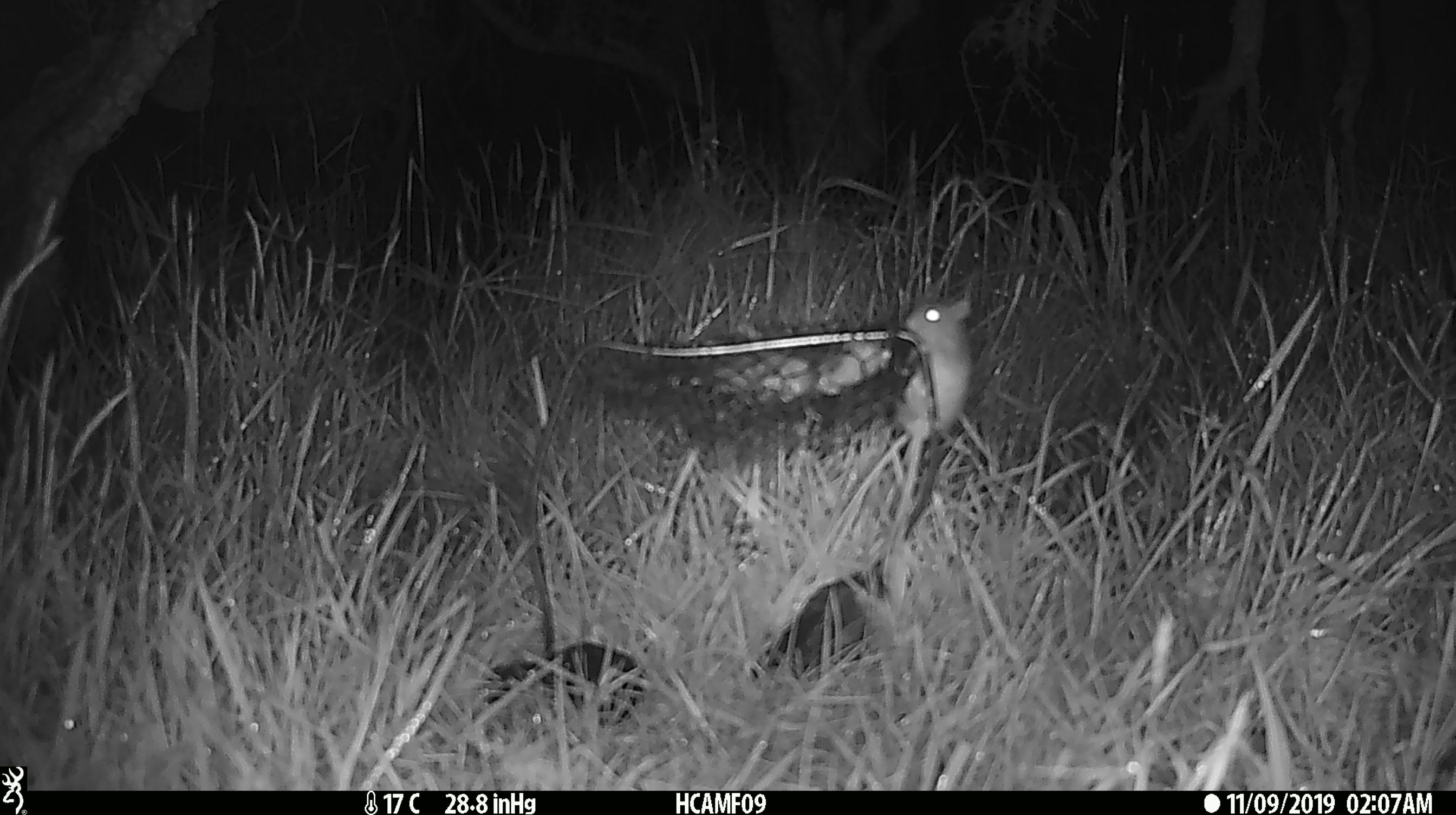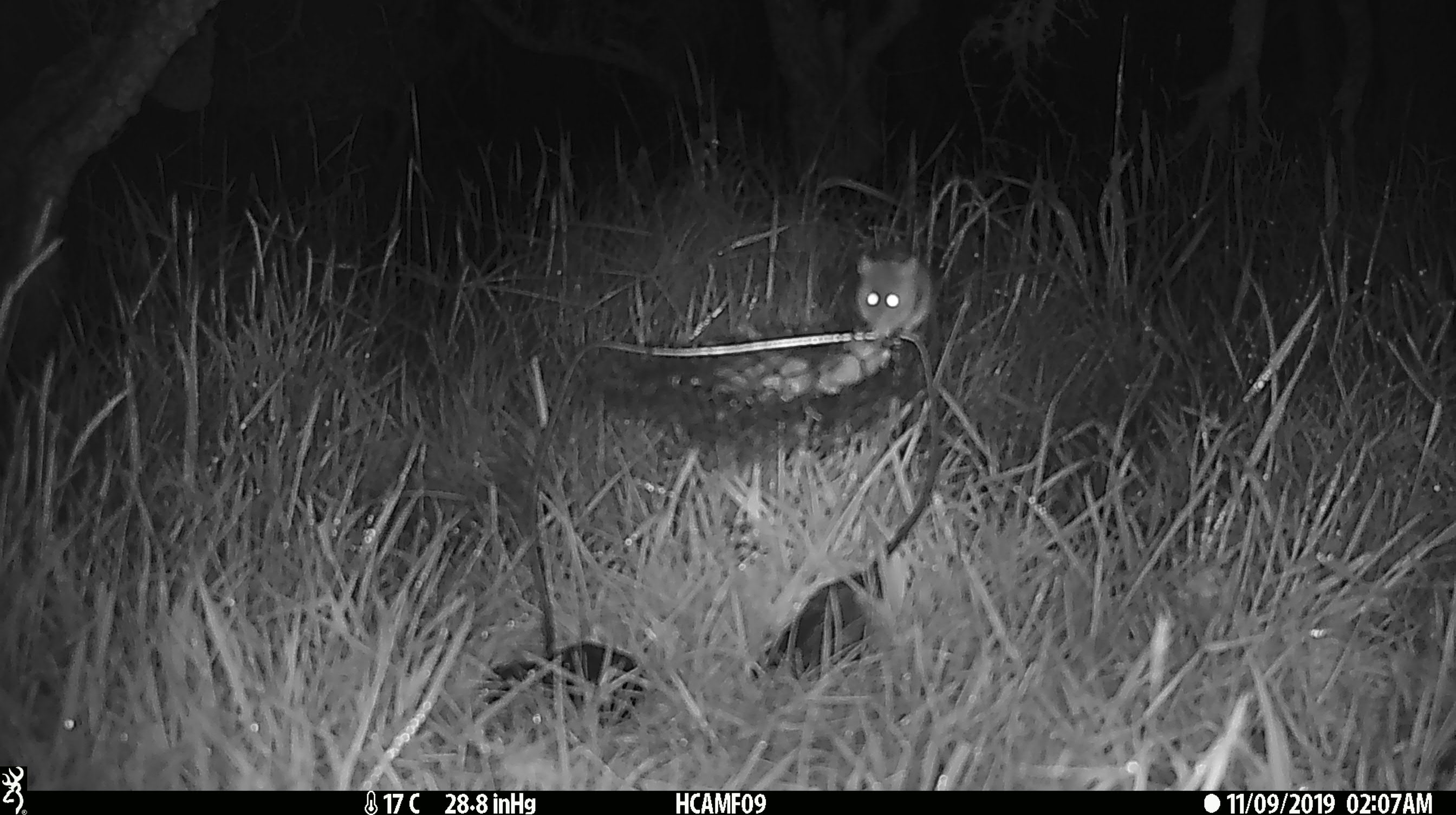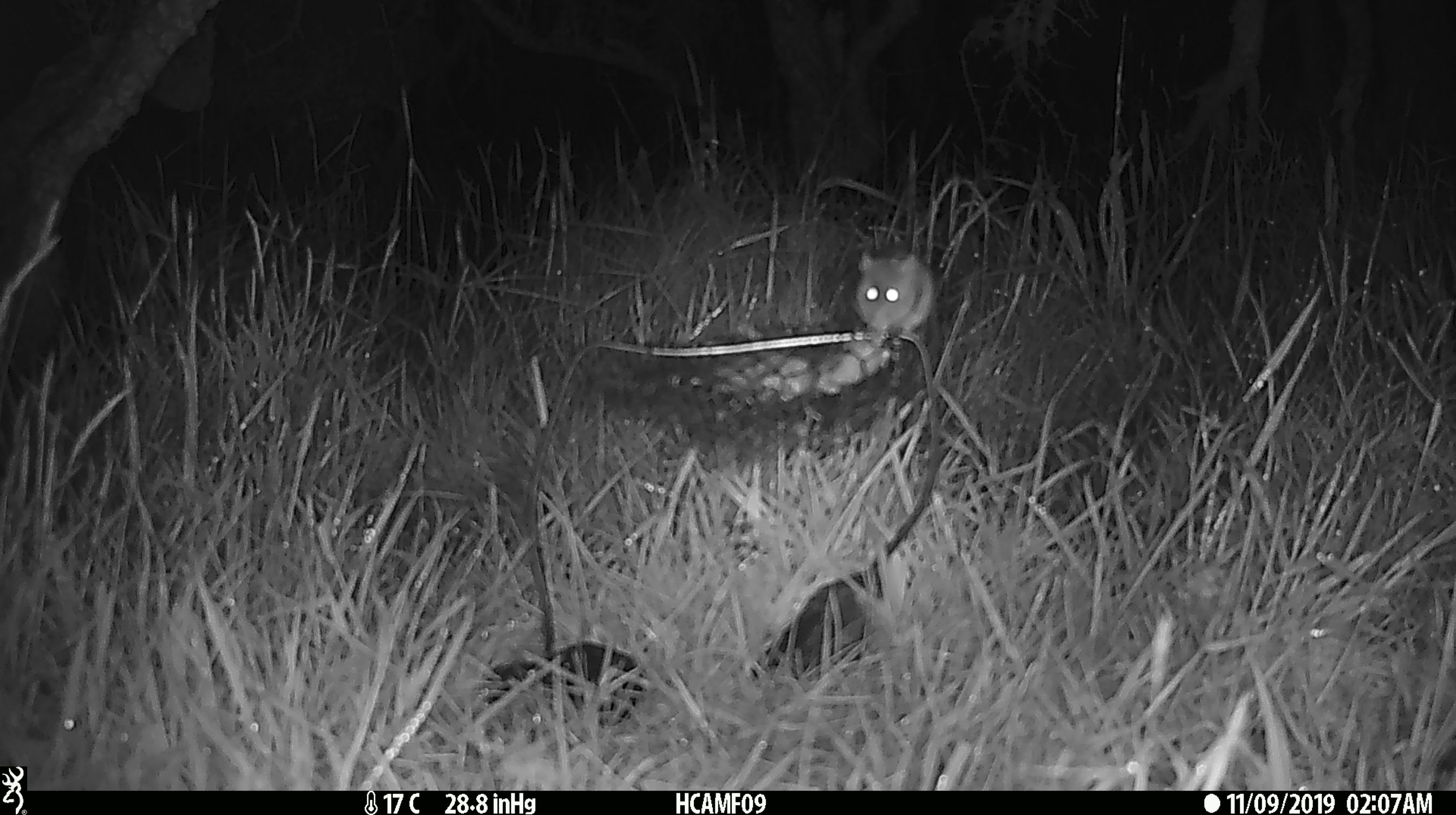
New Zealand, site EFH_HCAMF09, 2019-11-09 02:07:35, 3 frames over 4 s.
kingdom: Animalia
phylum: Chordata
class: Mammalia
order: Rodentia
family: Muridae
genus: Mus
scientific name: Mus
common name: mouse